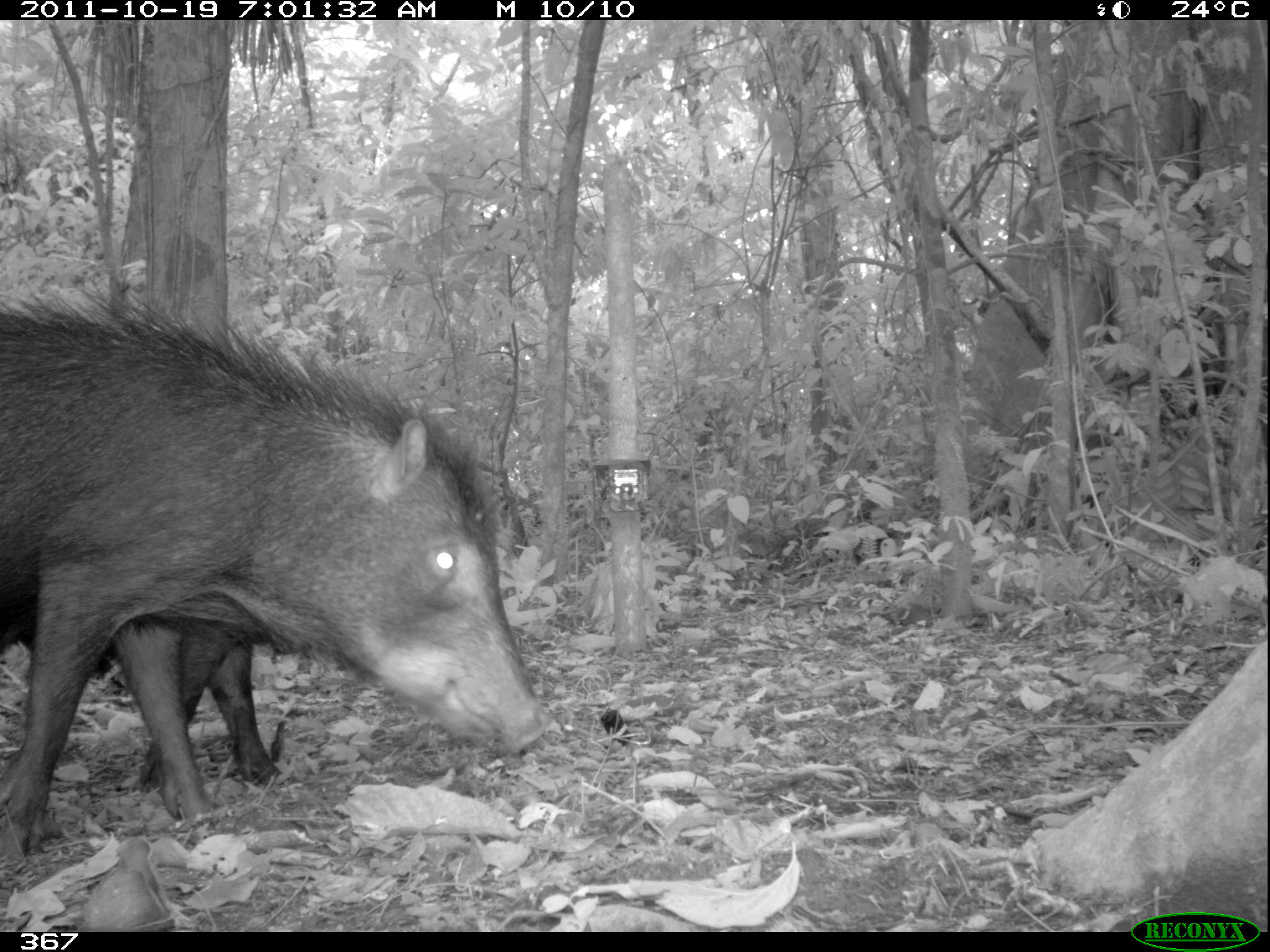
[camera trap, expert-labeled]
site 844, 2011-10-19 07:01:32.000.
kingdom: Animalia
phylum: Chordata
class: Mammalia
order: Artiodactyla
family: Tayassuidae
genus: Tayassu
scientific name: Tayassu pecari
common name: white-lipped peccary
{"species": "Tayassu pecari (white-lipped peccary)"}